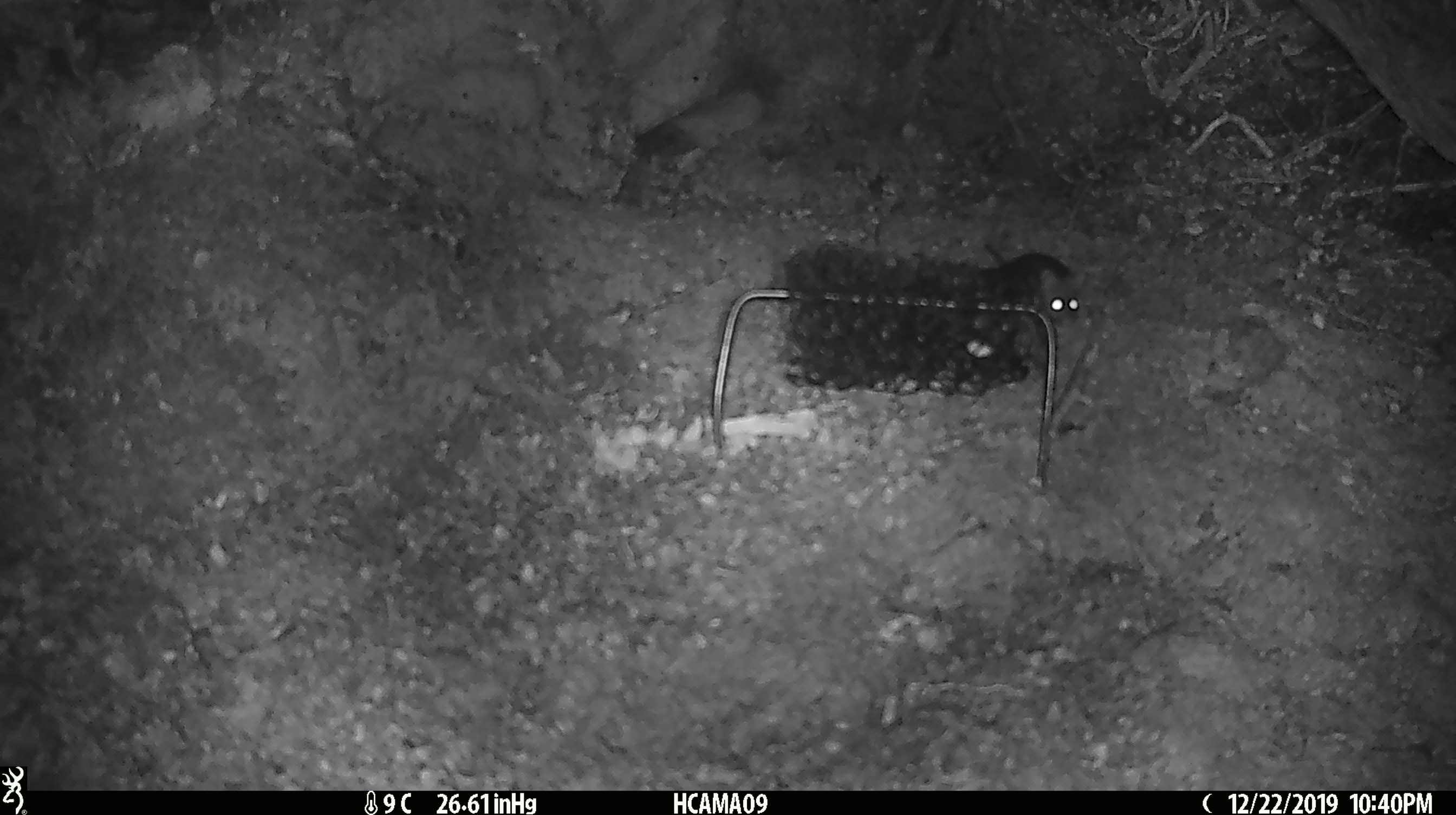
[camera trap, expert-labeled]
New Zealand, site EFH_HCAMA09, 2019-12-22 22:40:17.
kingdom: Animalia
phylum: Chordata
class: Mammalia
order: Rodentia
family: Muridae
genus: Mus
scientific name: Mus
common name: mouse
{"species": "mouse (Mus)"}